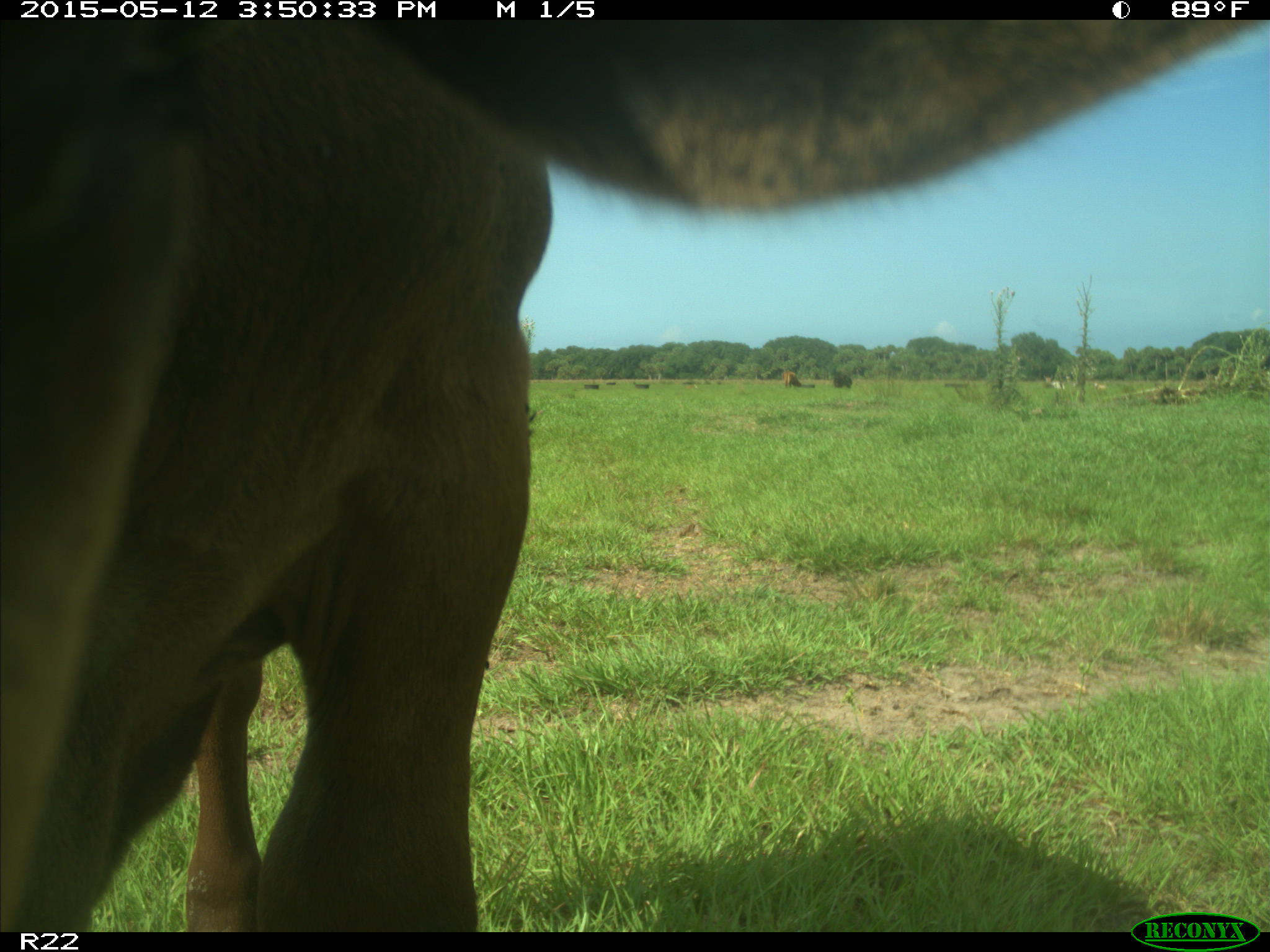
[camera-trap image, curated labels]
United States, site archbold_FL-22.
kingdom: Animalia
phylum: Chordata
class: Mammalia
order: Artiodactyla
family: Bovidae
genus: Bos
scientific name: Bos taurus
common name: domestic cow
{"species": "Bos taurus (domestic cow)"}